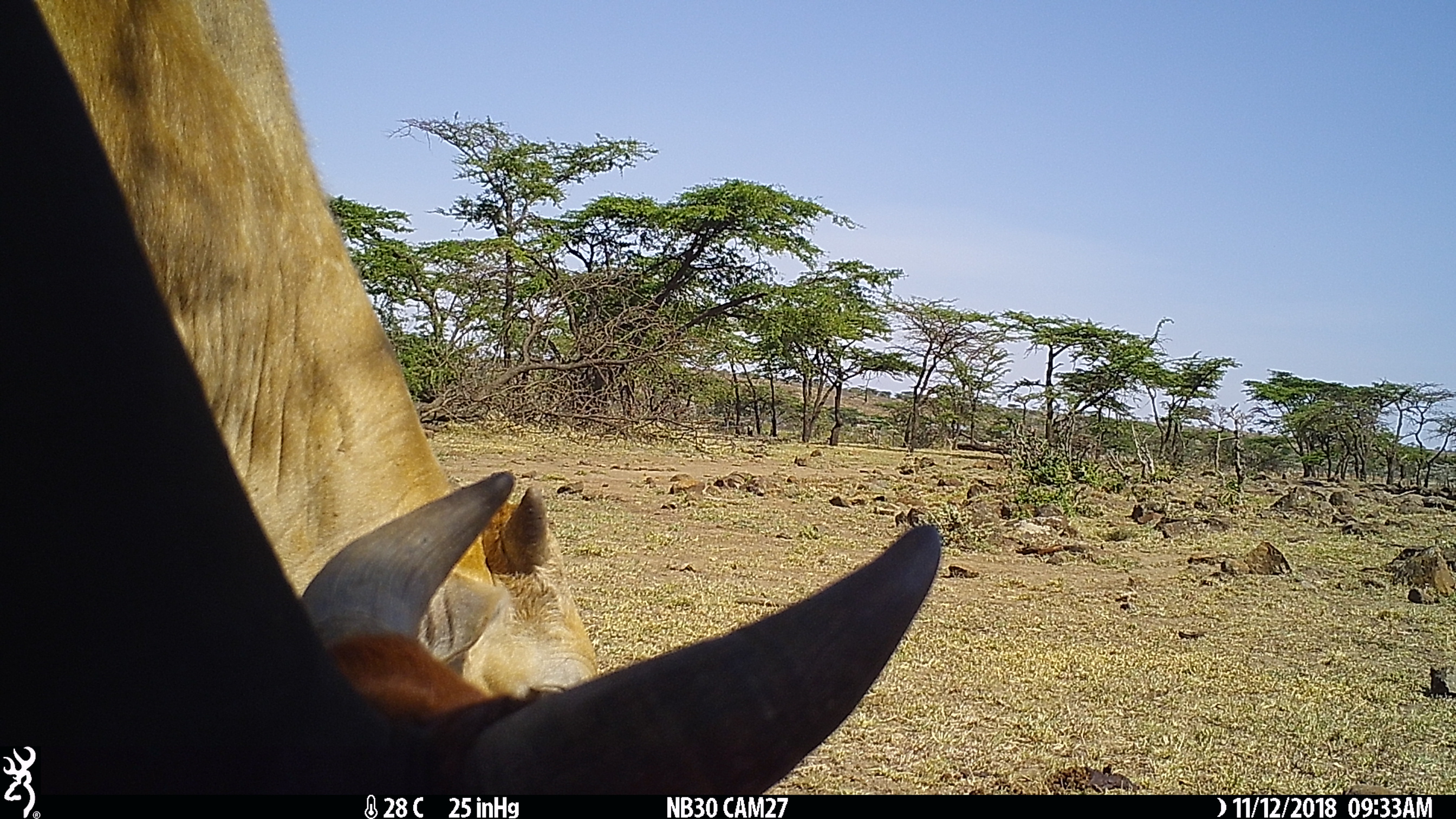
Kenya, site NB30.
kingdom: Animalia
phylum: Chordata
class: Mammalia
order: Artiodactyla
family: Bovidae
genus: Bos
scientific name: Bos taurus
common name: cattle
Cattle (Bos taurus).